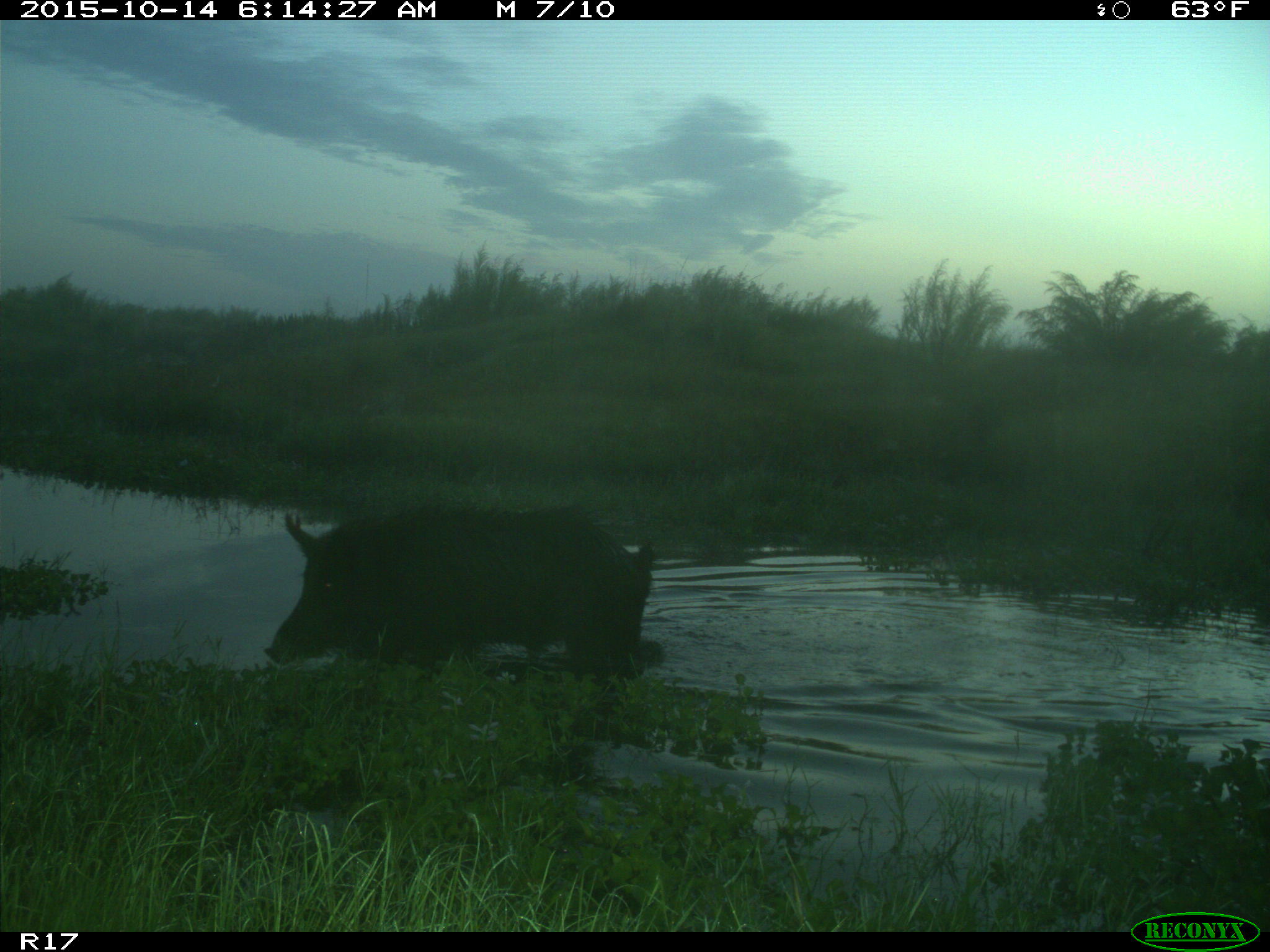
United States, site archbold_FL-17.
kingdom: Animalia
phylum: Chordata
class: Mammalia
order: Artiodactyla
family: Suidae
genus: Sus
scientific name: Sus scrofa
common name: wild boar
Sus scrofa (wild boar).